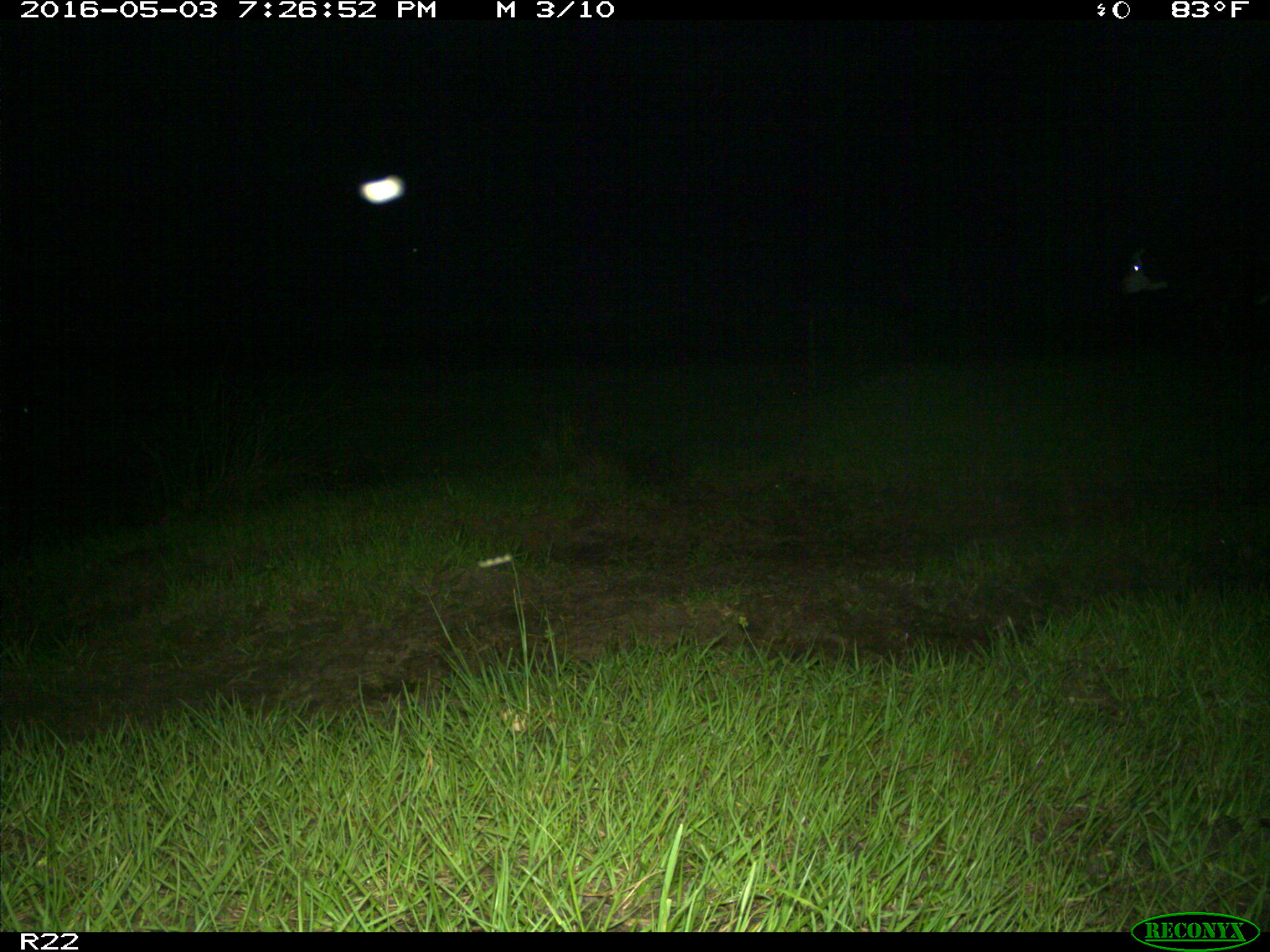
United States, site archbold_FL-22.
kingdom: Animalia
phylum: Chordata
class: Mammalia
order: Artiodactyla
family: Bovidae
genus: Bos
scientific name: Bos taurus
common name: domestic cow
Bos taurus (domestic cow).